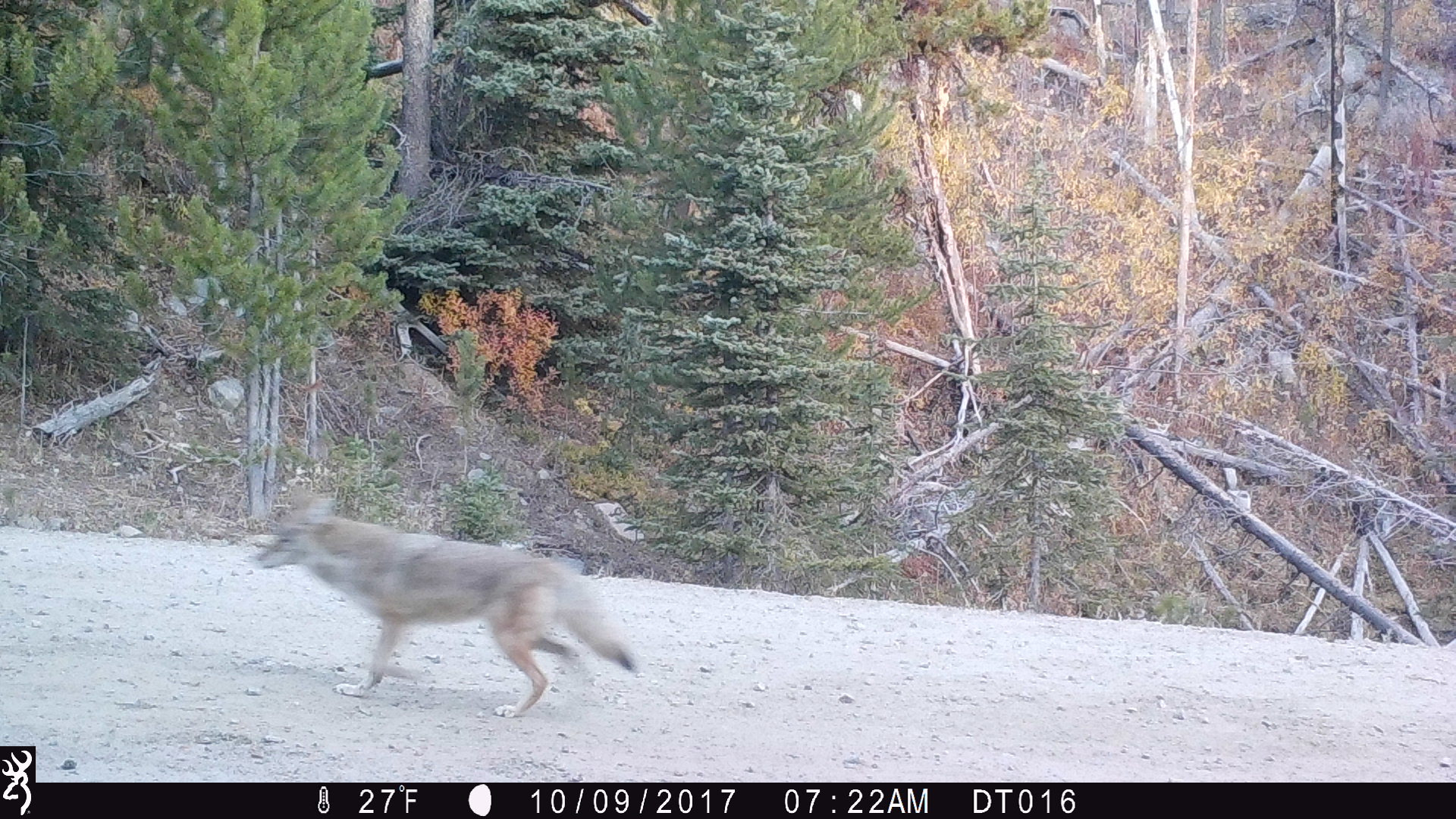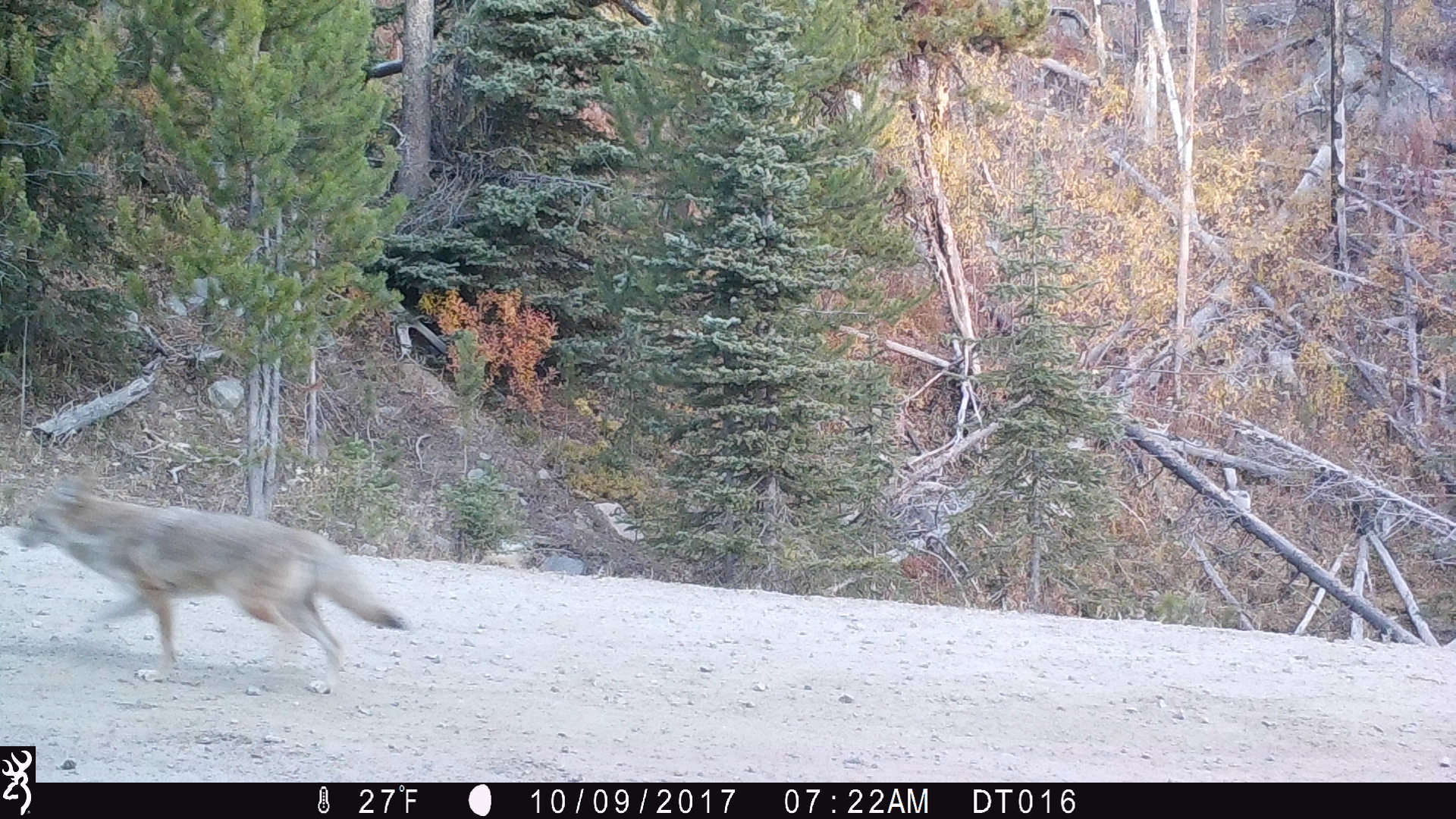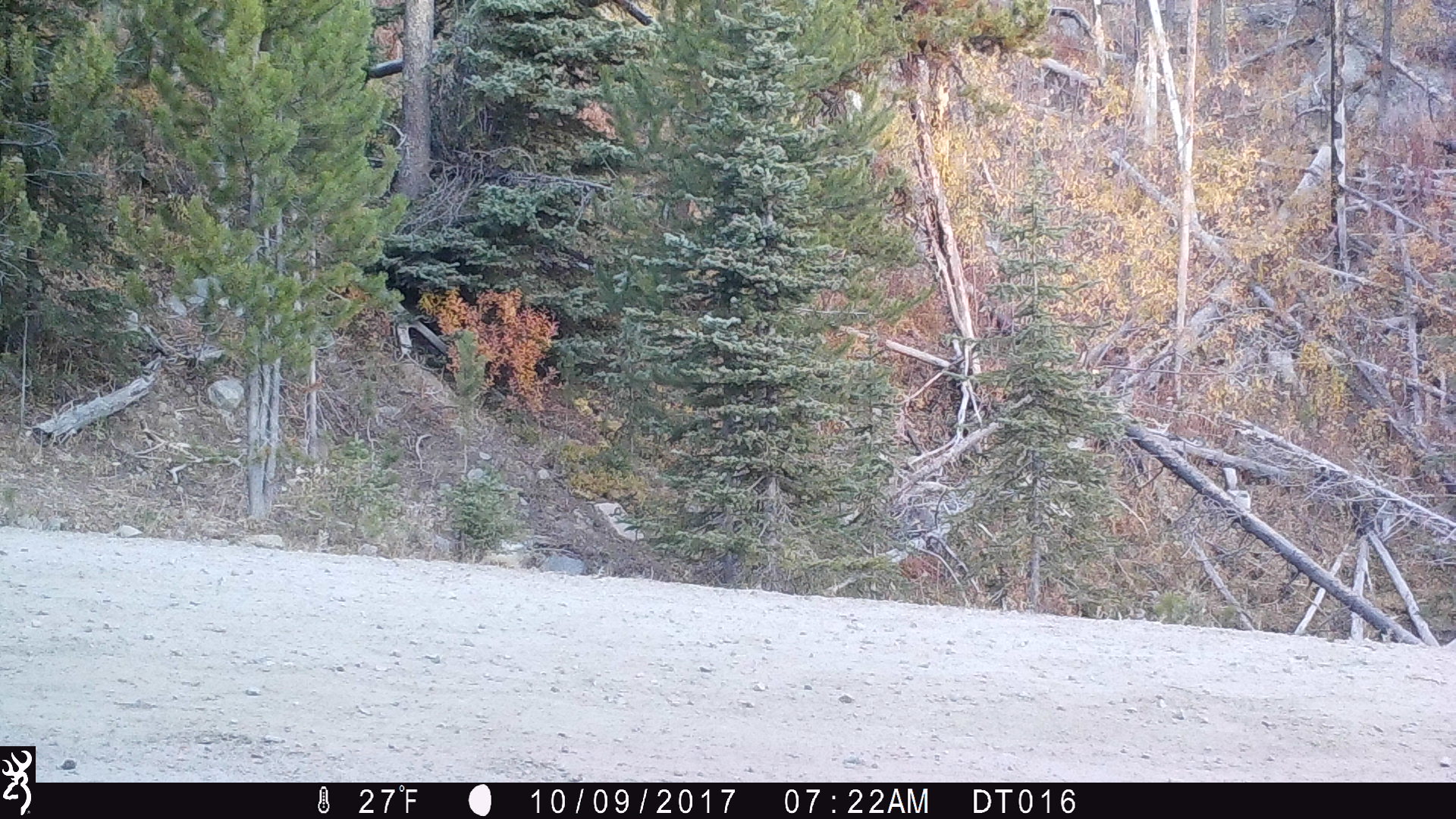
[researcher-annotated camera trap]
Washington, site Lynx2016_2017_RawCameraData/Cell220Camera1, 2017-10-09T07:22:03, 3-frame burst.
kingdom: Animalia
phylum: Chordata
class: Mammalia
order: Carnivora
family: Canidae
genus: Canis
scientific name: Canis latrans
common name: coyote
Canis latrans (coyote). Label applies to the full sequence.